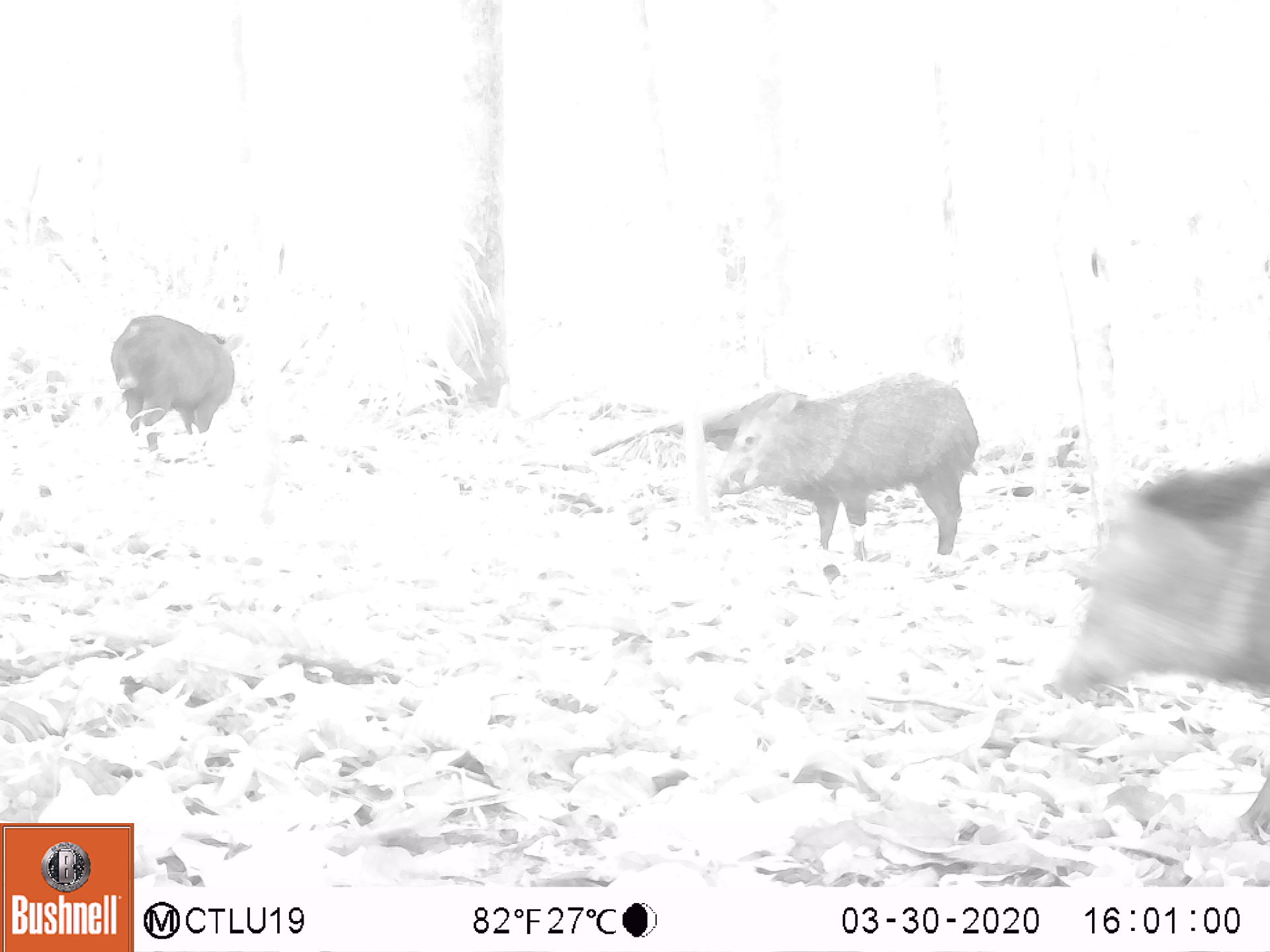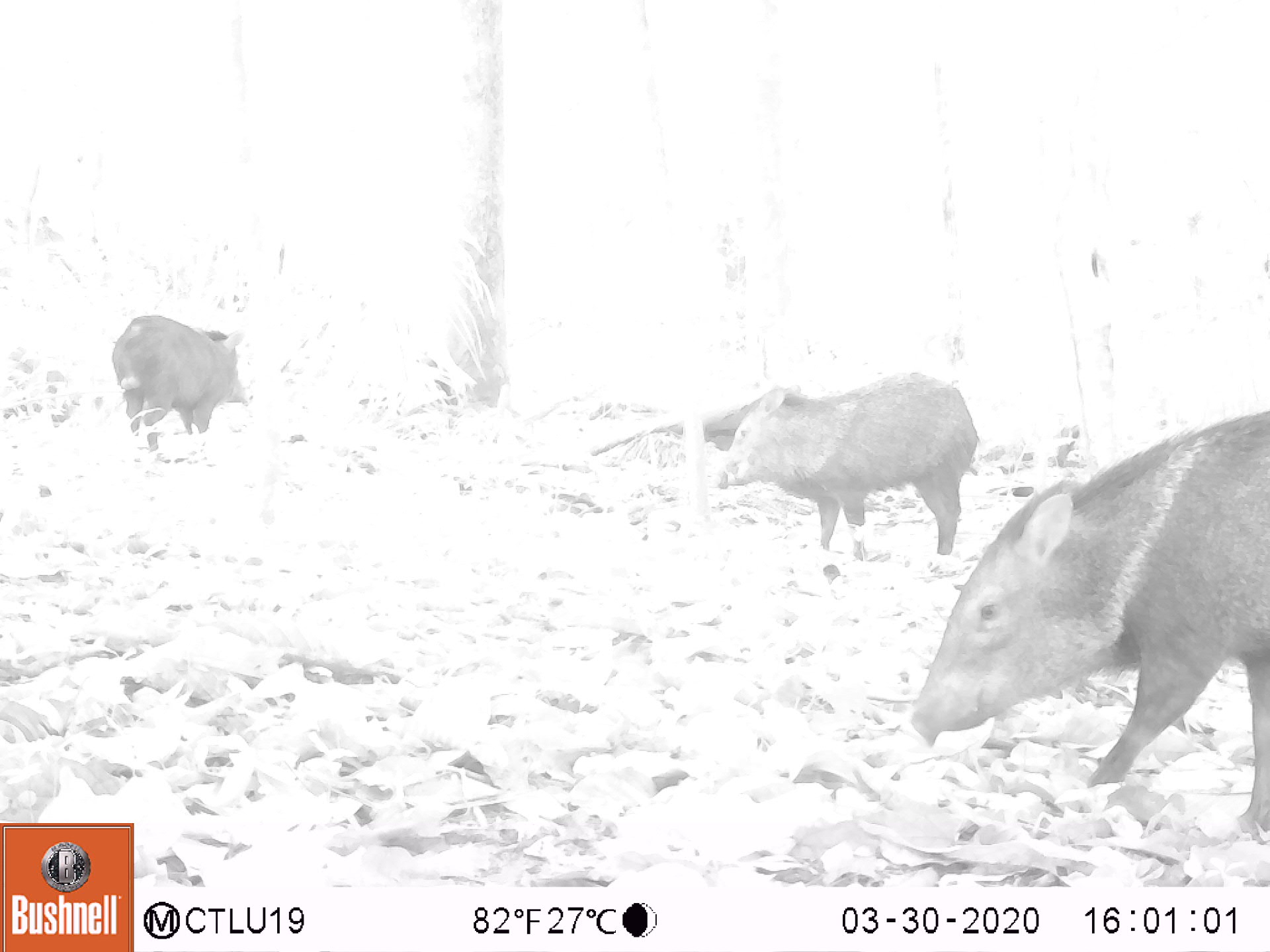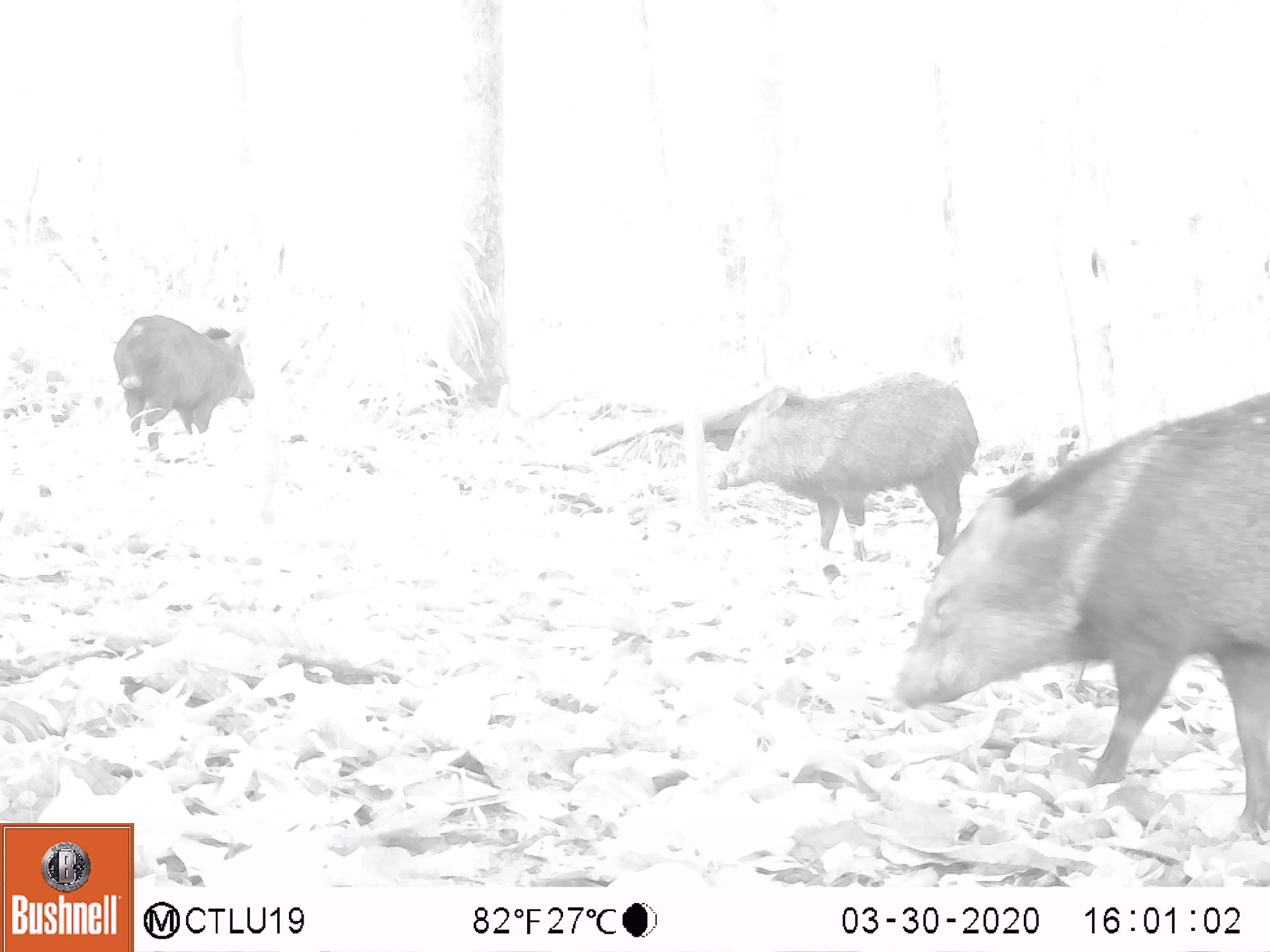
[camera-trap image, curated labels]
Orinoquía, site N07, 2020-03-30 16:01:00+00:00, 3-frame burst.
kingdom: Animalia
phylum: Chordata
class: Mammalia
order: Artiodactyla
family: Tayassuidae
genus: Pecari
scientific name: Pecari tajacu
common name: collared peccary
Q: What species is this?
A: Collared peccary (Pecari tajacu).